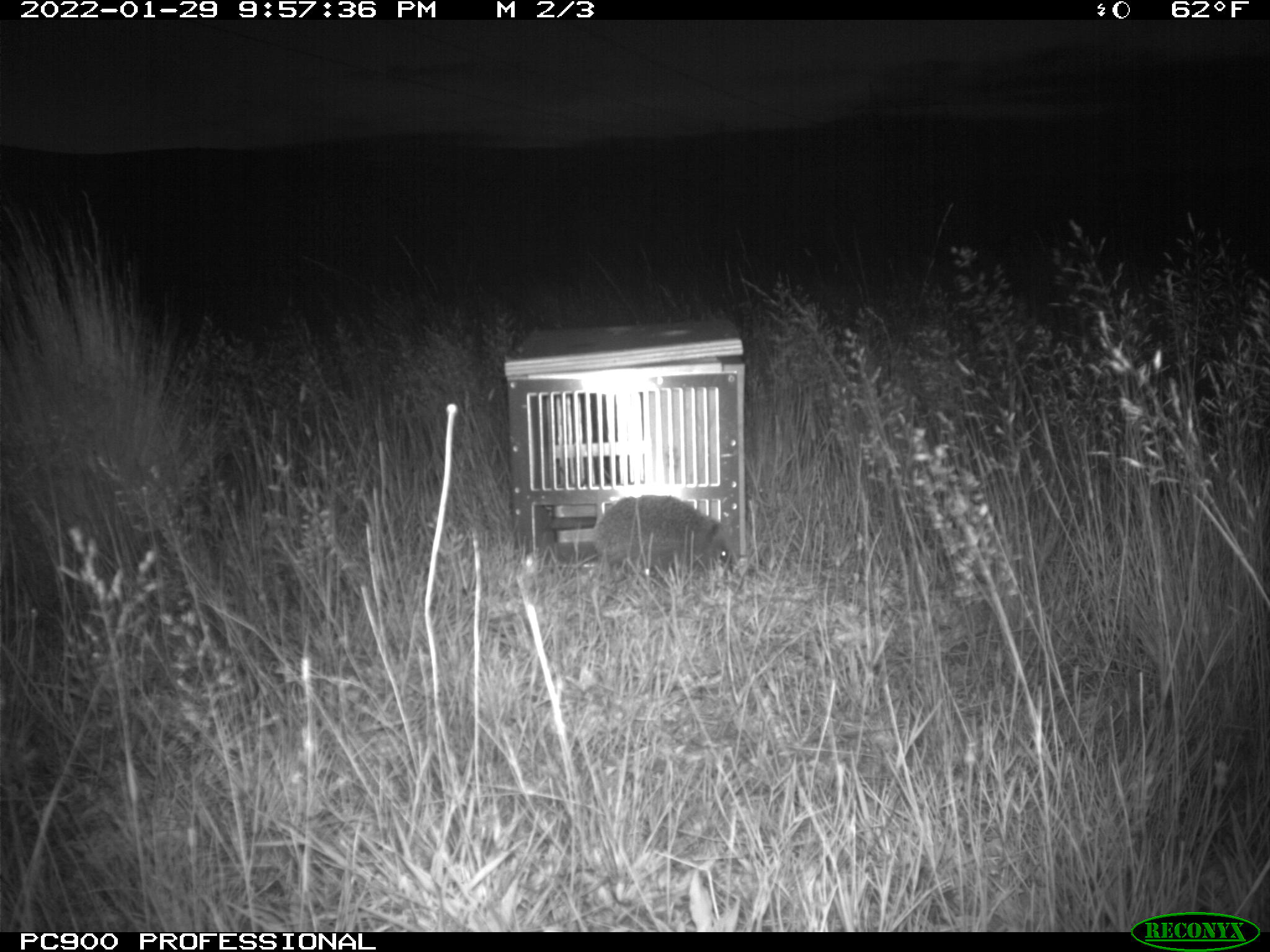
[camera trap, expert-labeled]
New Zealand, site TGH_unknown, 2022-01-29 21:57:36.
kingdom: Animalia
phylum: Chordata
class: Mammalia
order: Eulipotyphla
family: Erinaceidae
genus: Erinaceus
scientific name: Erinaceus europaeus europaeus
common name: european hedgehog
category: hedgehog